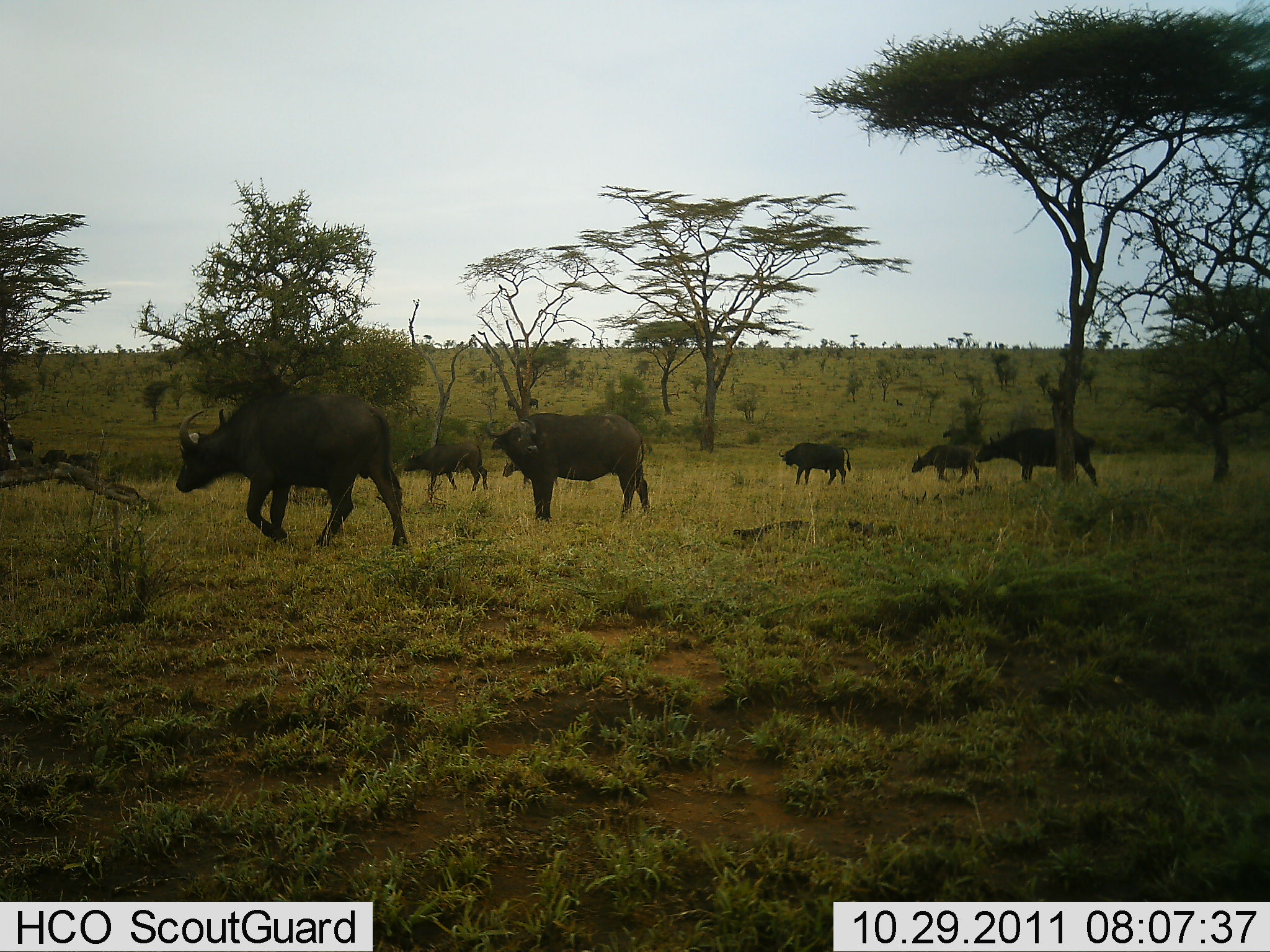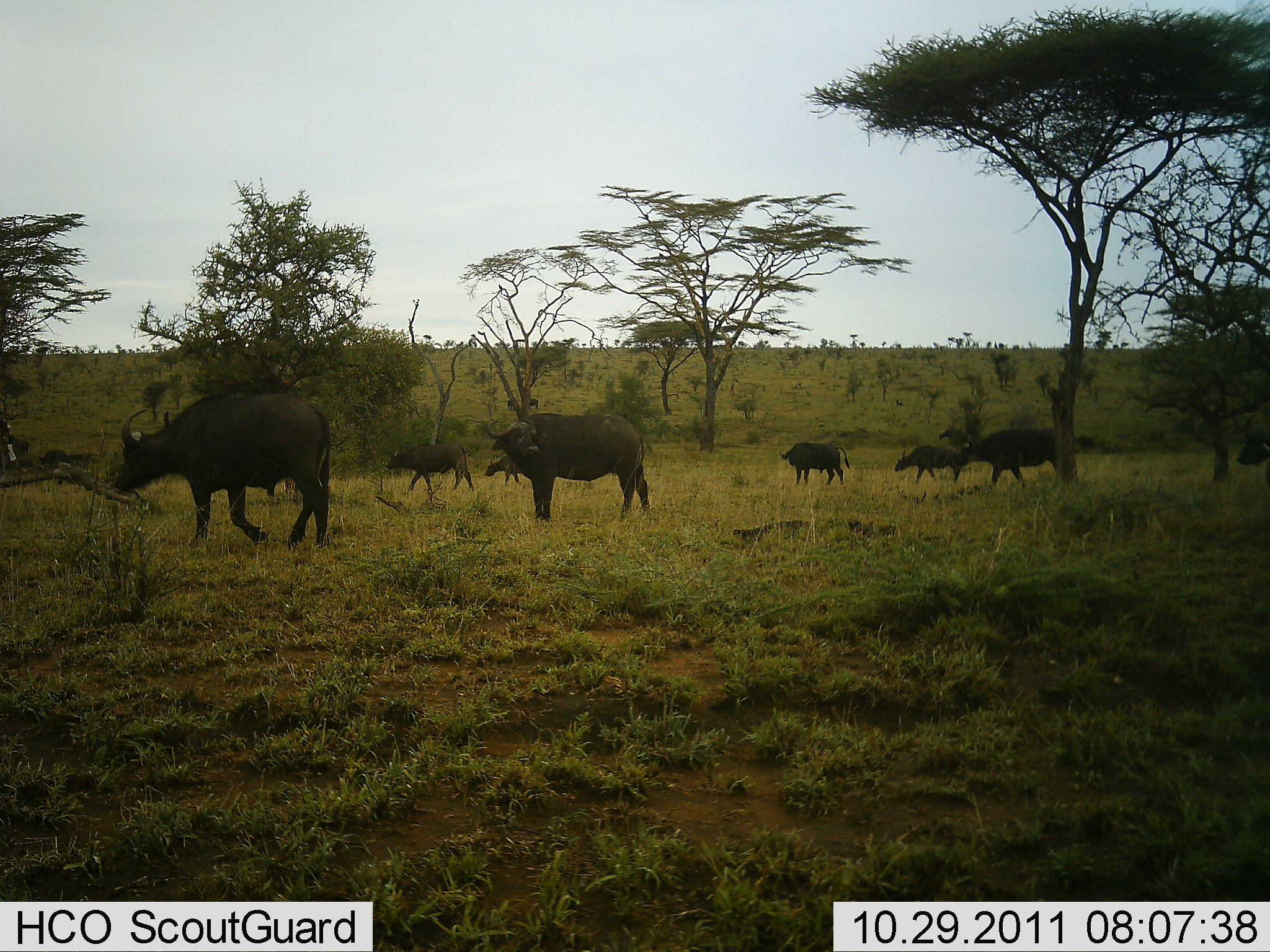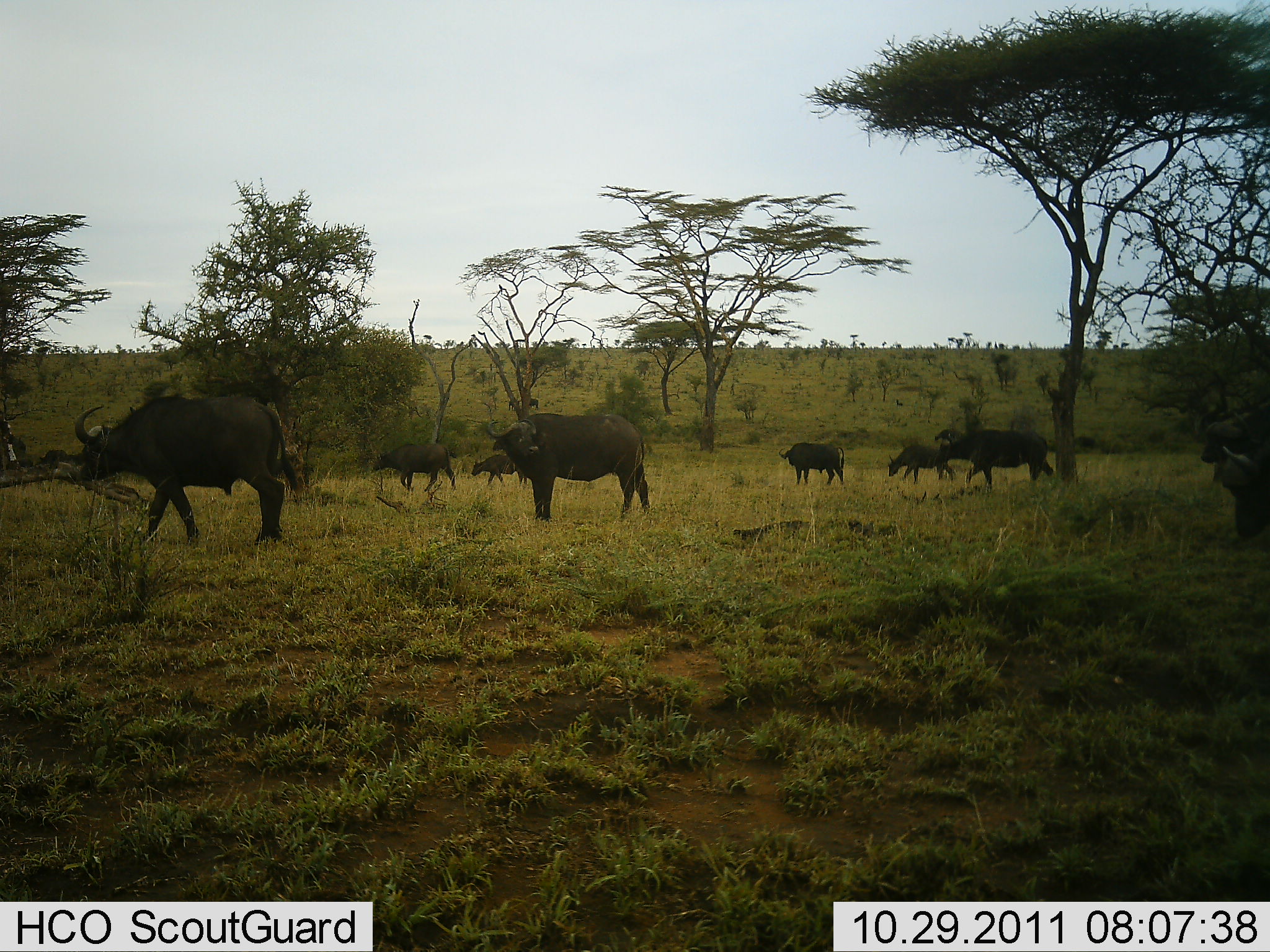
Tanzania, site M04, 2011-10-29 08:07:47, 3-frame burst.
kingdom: Animalia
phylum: Chordata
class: Mammalia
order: Artiodactyla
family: Bovidae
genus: Syncerus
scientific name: Syncerus caffer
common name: cape buffalo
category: buffalo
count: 9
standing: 20%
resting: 0%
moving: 100%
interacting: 0%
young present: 20%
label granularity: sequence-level